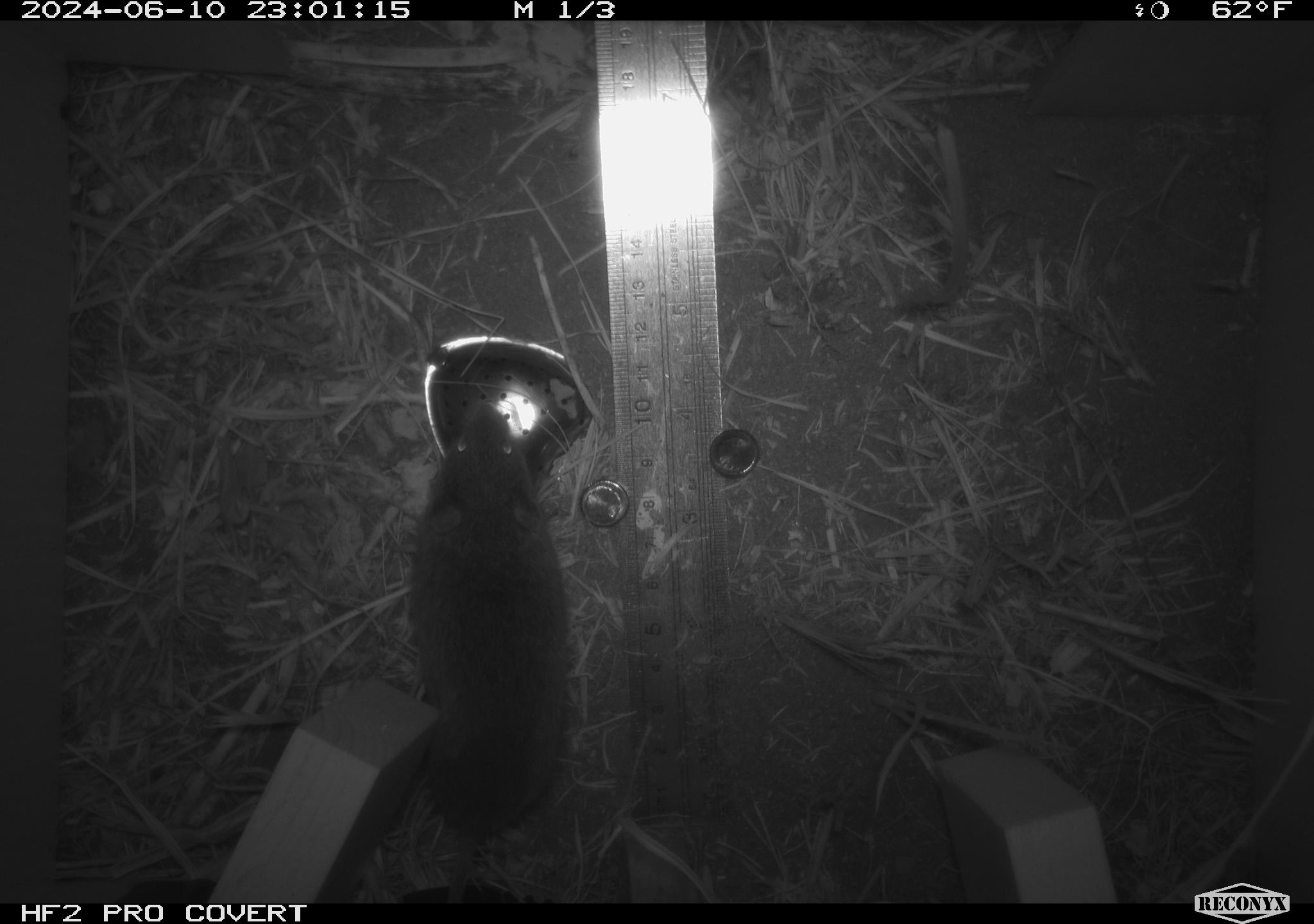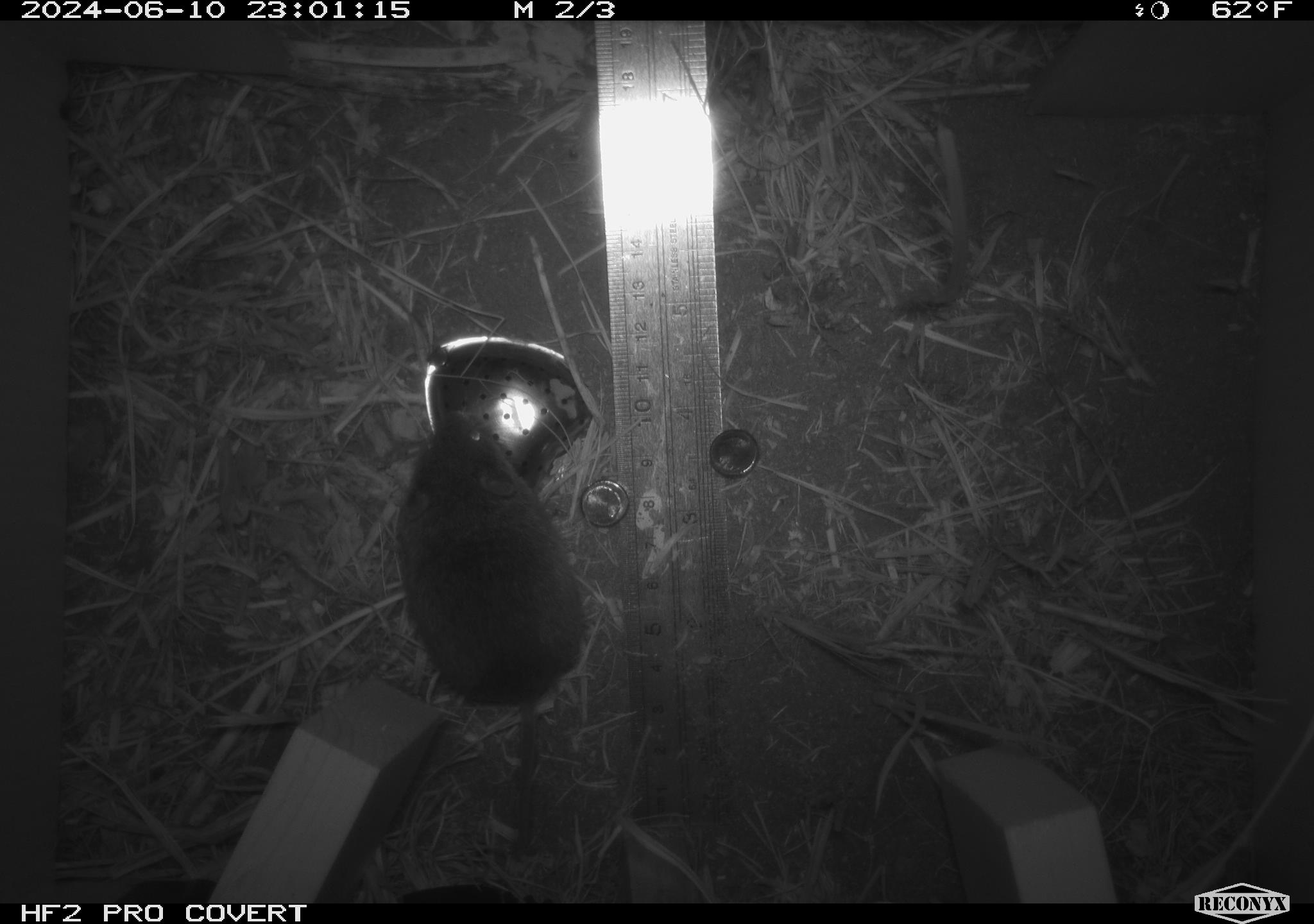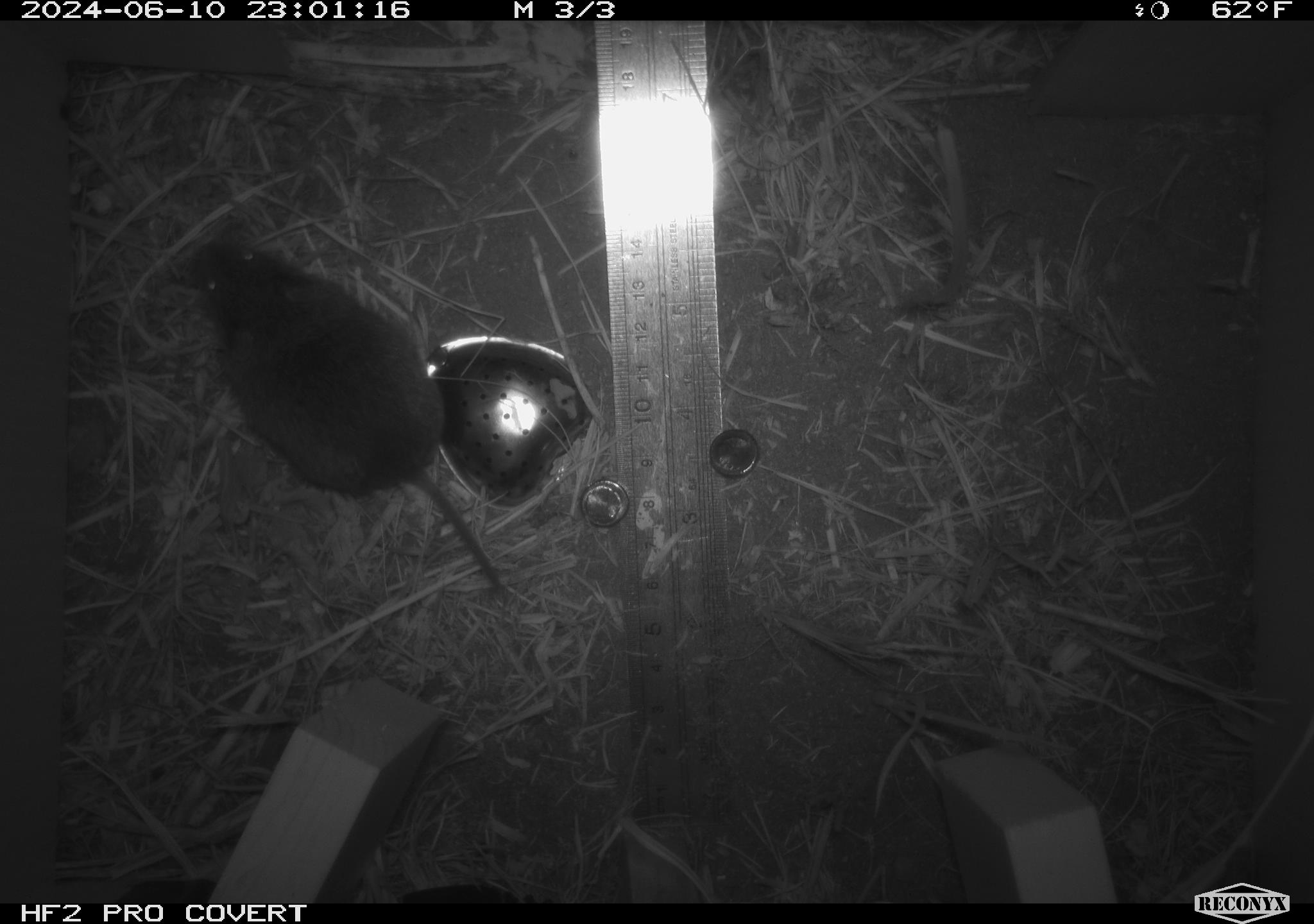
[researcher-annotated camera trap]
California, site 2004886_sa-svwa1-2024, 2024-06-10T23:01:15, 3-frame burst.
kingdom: Animalia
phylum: Chordata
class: Mammalia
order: Rodentia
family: Cricetidae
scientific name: Arvicolinae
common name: voles, lemmings, and muskrats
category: arvicolinae subfamily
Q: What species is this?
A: Arvicolinae subfamily (voles, lemmings, and muskrats) (Arvicolinae).